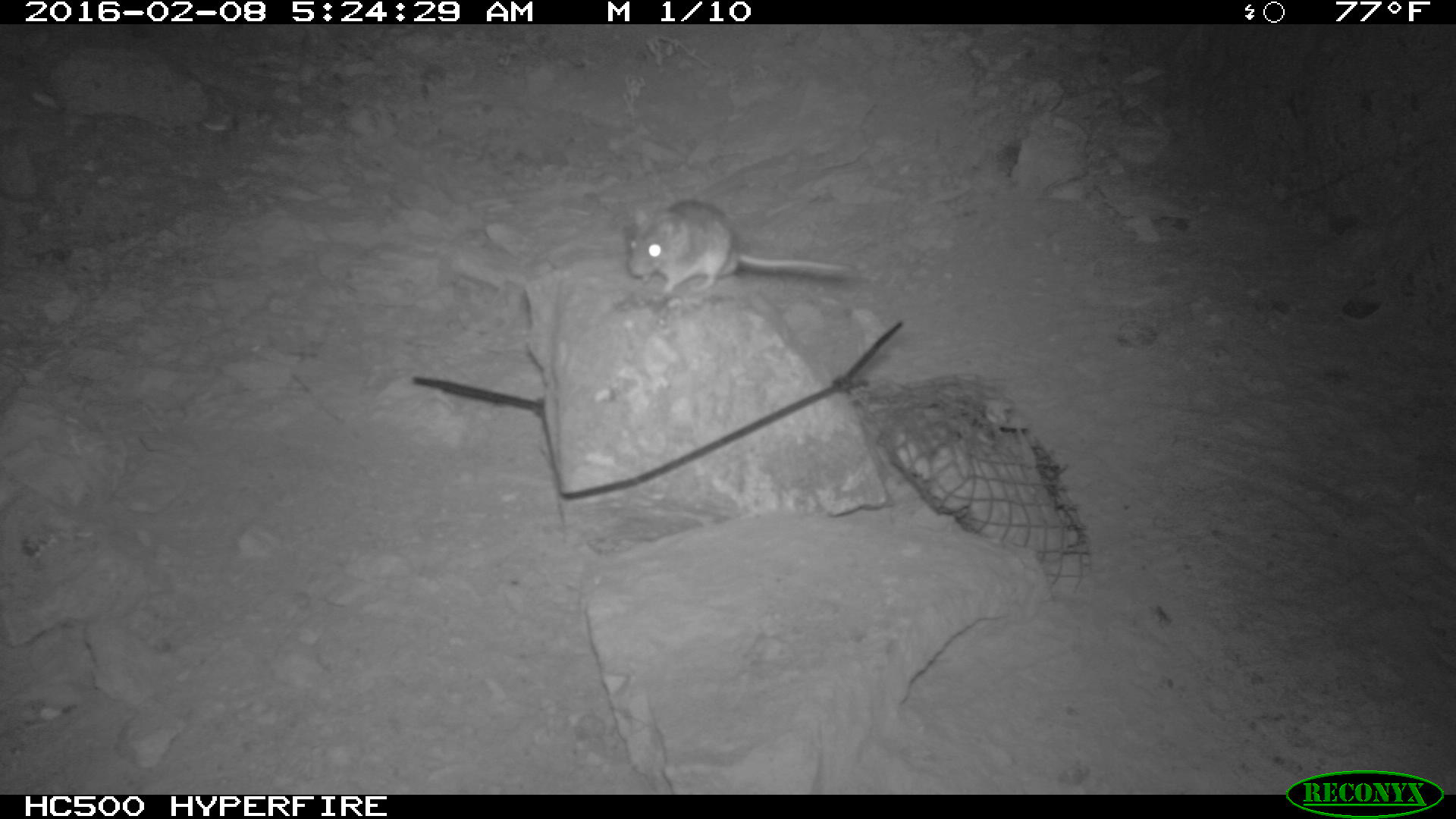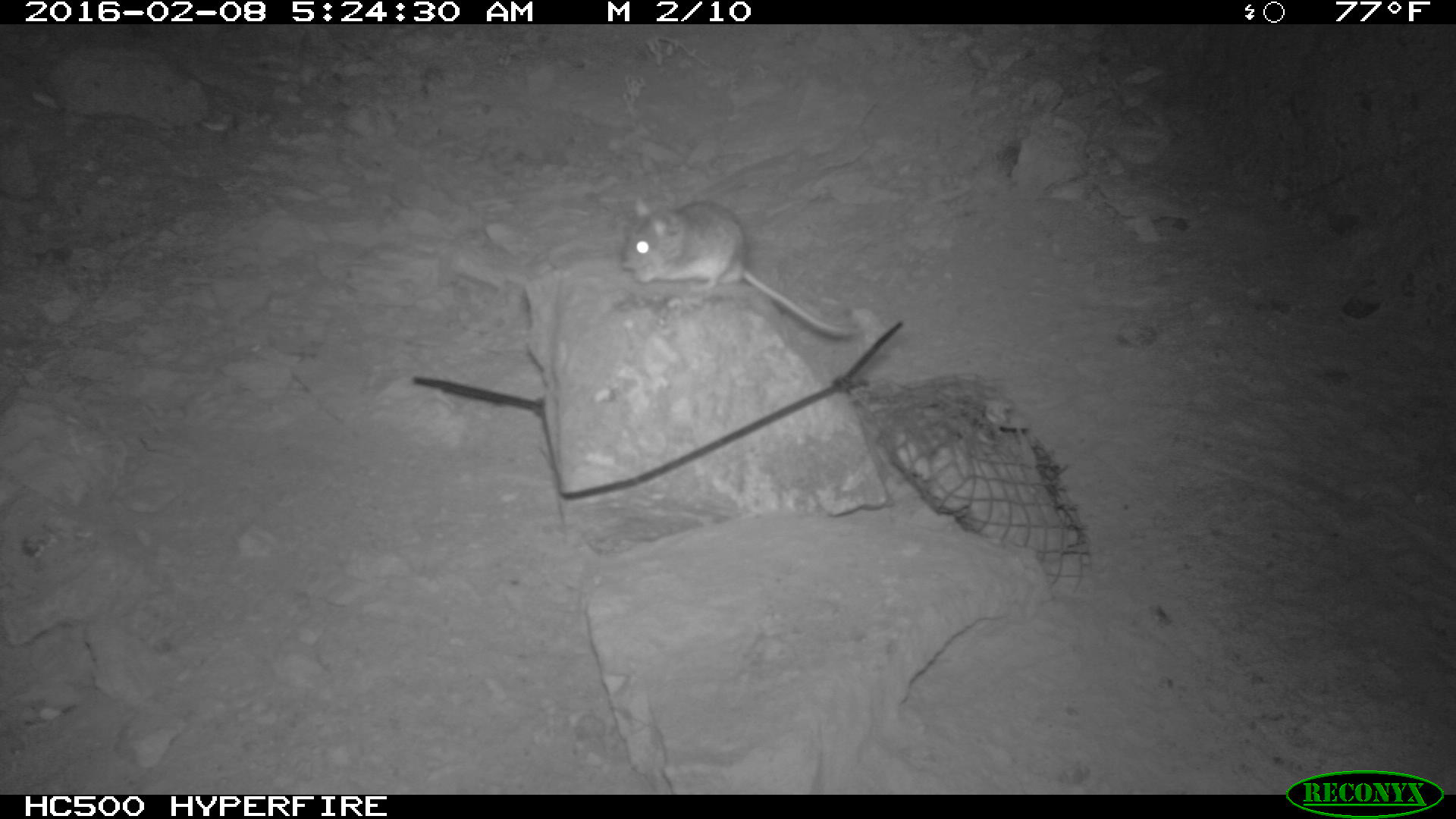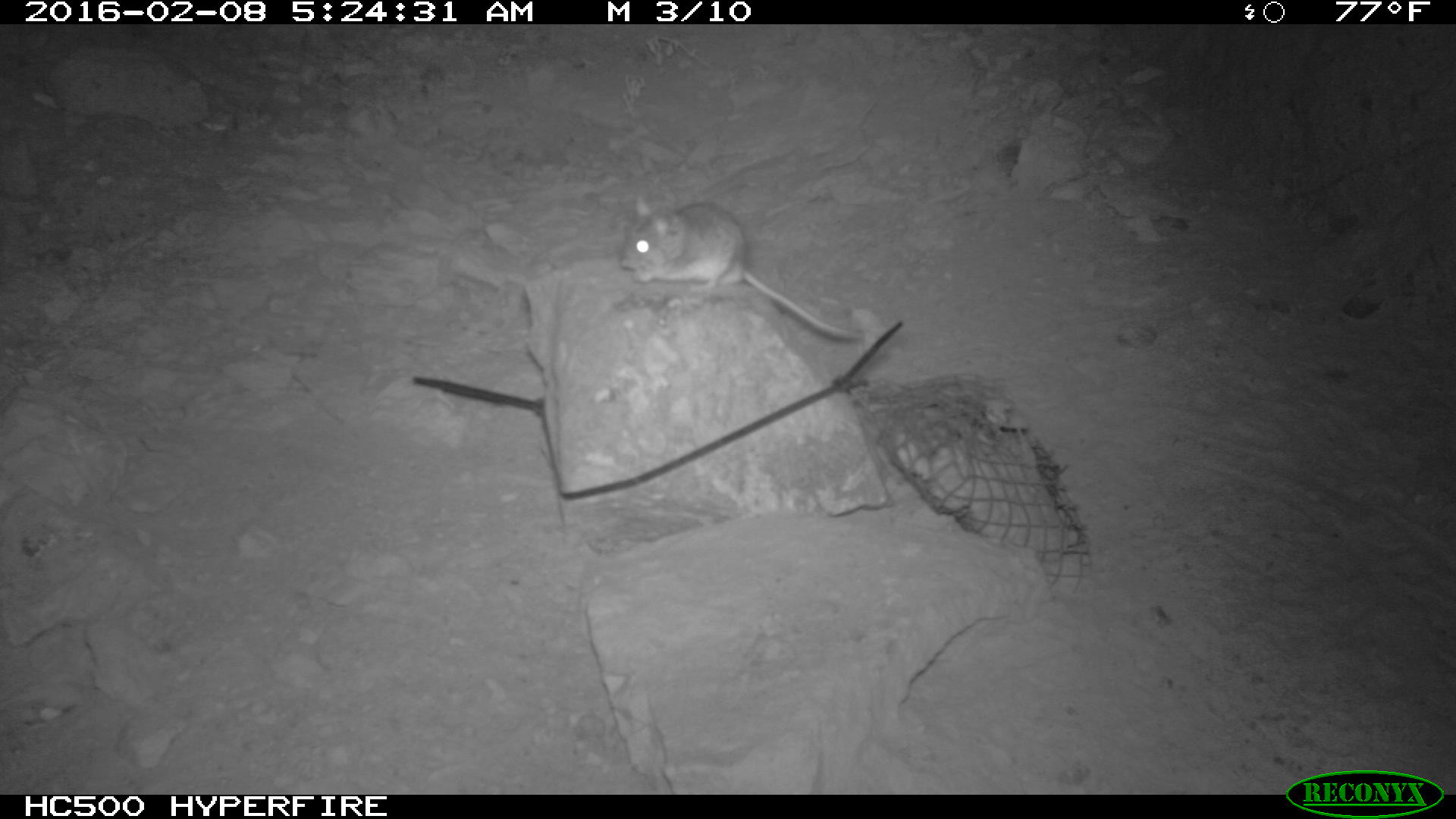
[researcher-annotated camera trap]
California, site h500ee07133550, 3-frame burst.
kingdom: Animalia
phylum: Chordata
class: Mammalia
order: Rodentia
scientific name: Rodentia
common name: rodent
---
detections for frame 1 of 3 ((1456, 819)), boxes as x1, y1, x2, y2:
rodent: 629, 199, 852, 297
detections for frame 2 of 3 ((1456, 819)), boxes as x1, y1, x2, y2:
rodent: 623, 199, 861, 338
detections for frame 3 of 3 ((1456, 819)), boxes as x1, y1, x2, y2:
rodent: 617, 200, 867, 344